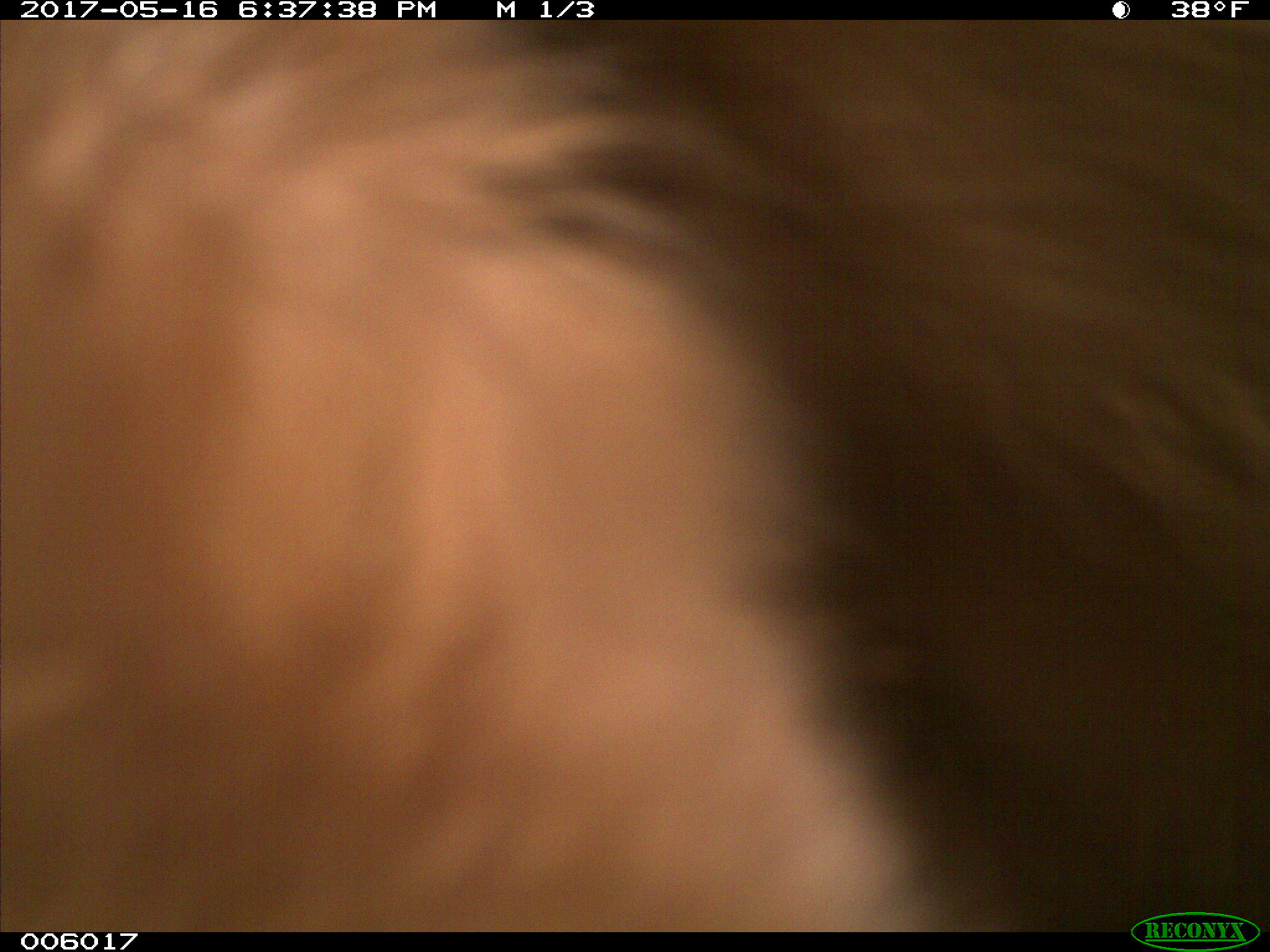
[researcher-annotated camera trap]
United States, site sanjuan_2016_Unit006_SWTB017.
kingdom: Animalia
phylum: Chordata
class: Mammalia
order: Carnivora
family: Ursidae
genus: Ursus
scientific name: Ursus americanus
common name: american black bear